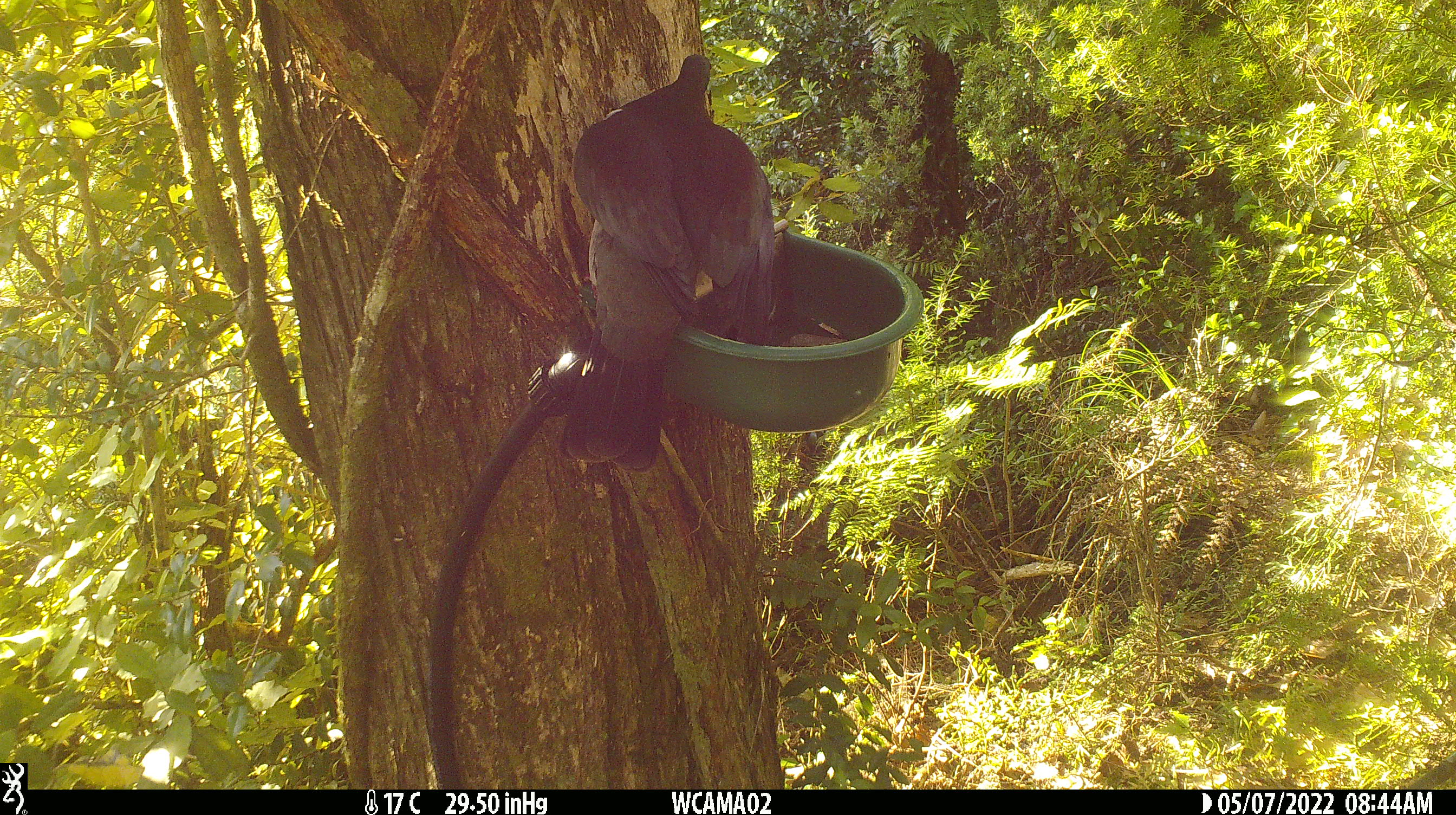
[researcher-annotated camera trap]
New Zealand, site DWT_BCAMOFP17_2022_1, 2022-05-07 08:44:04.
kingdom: Animalia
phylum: Chordata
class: Aves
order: Columbiformes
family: Columbidae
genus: Hemiphaga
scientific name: Hemiphaga novaeseelandiae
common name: new zealand pigeon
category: kereru